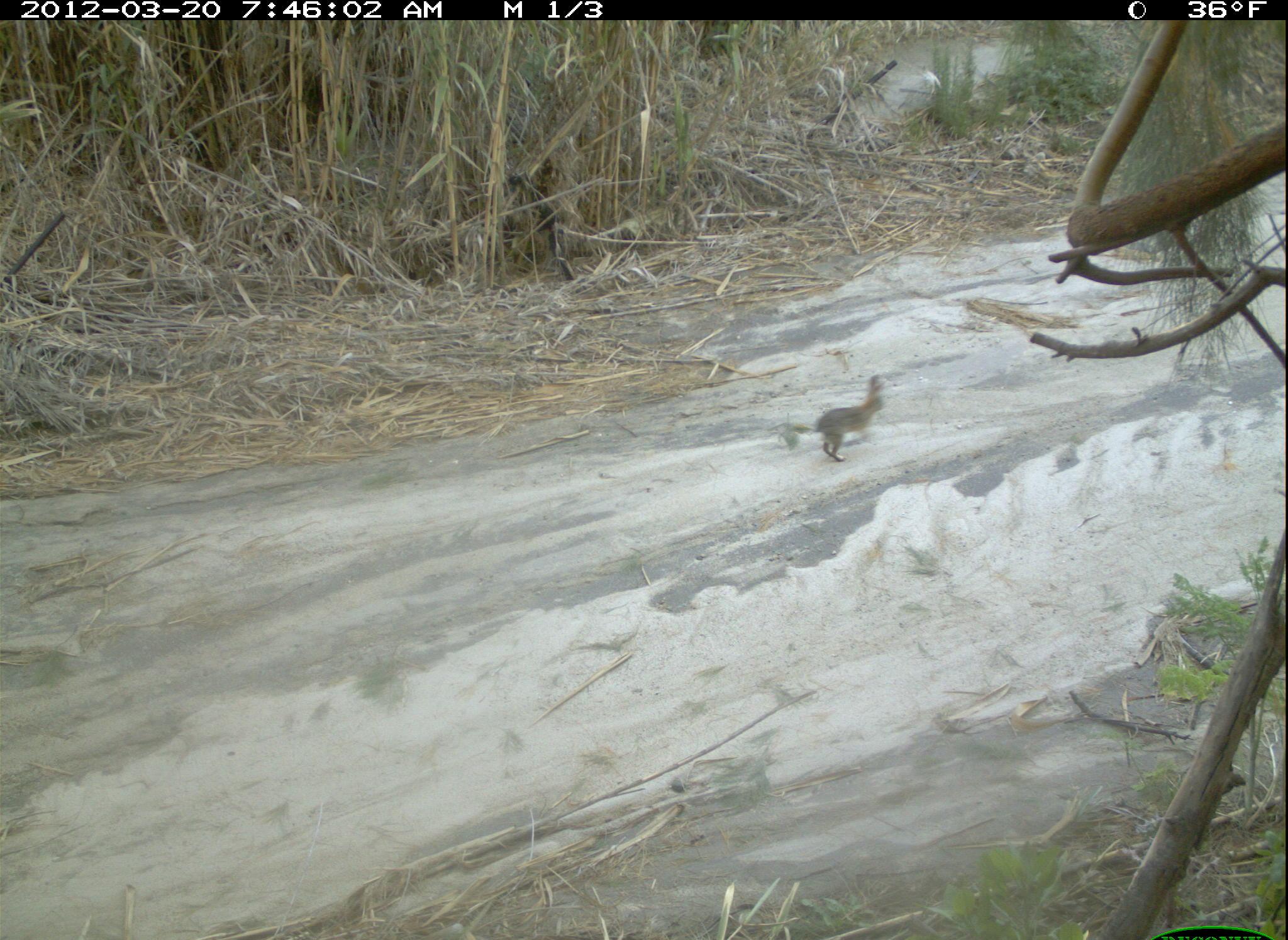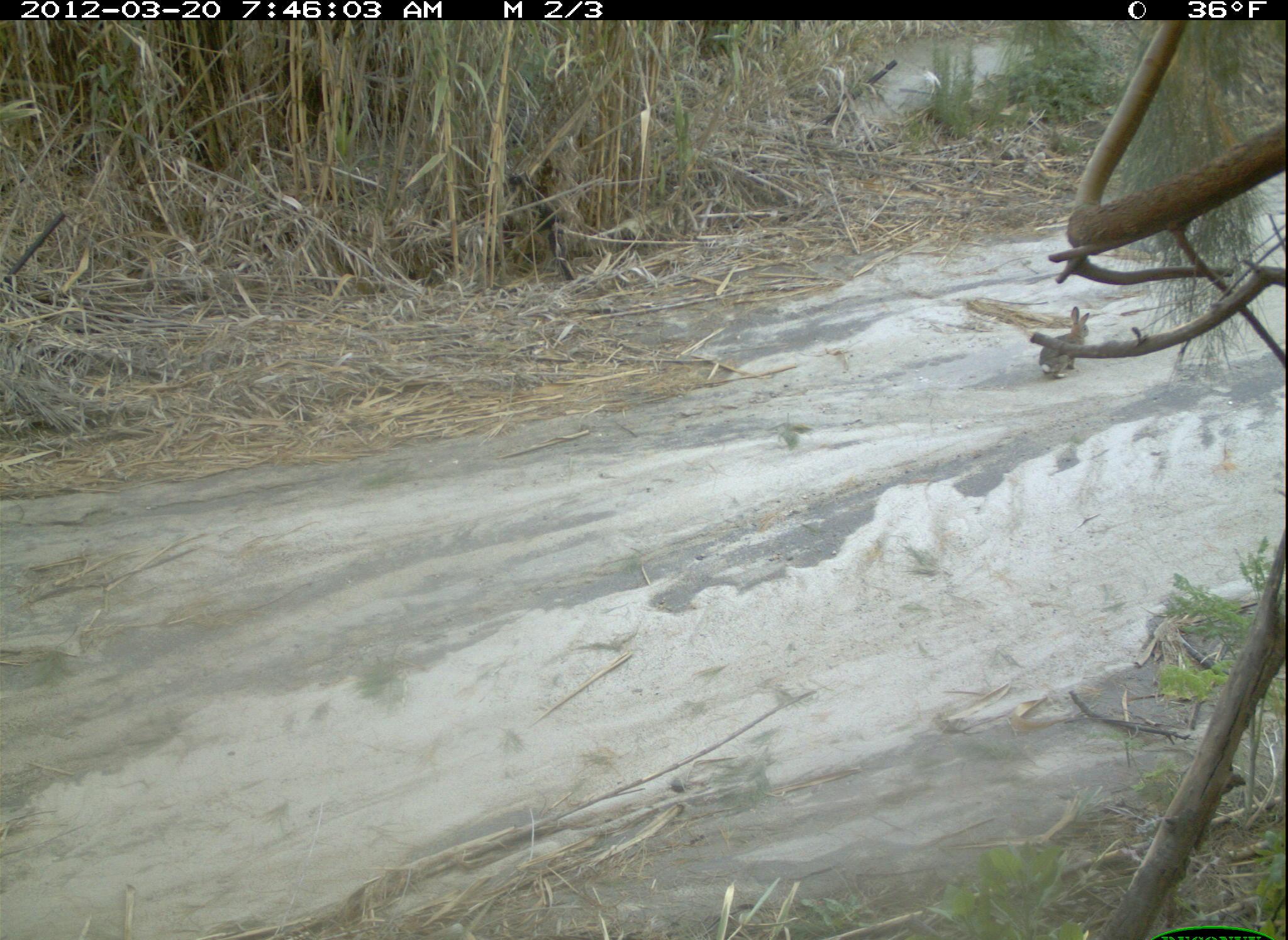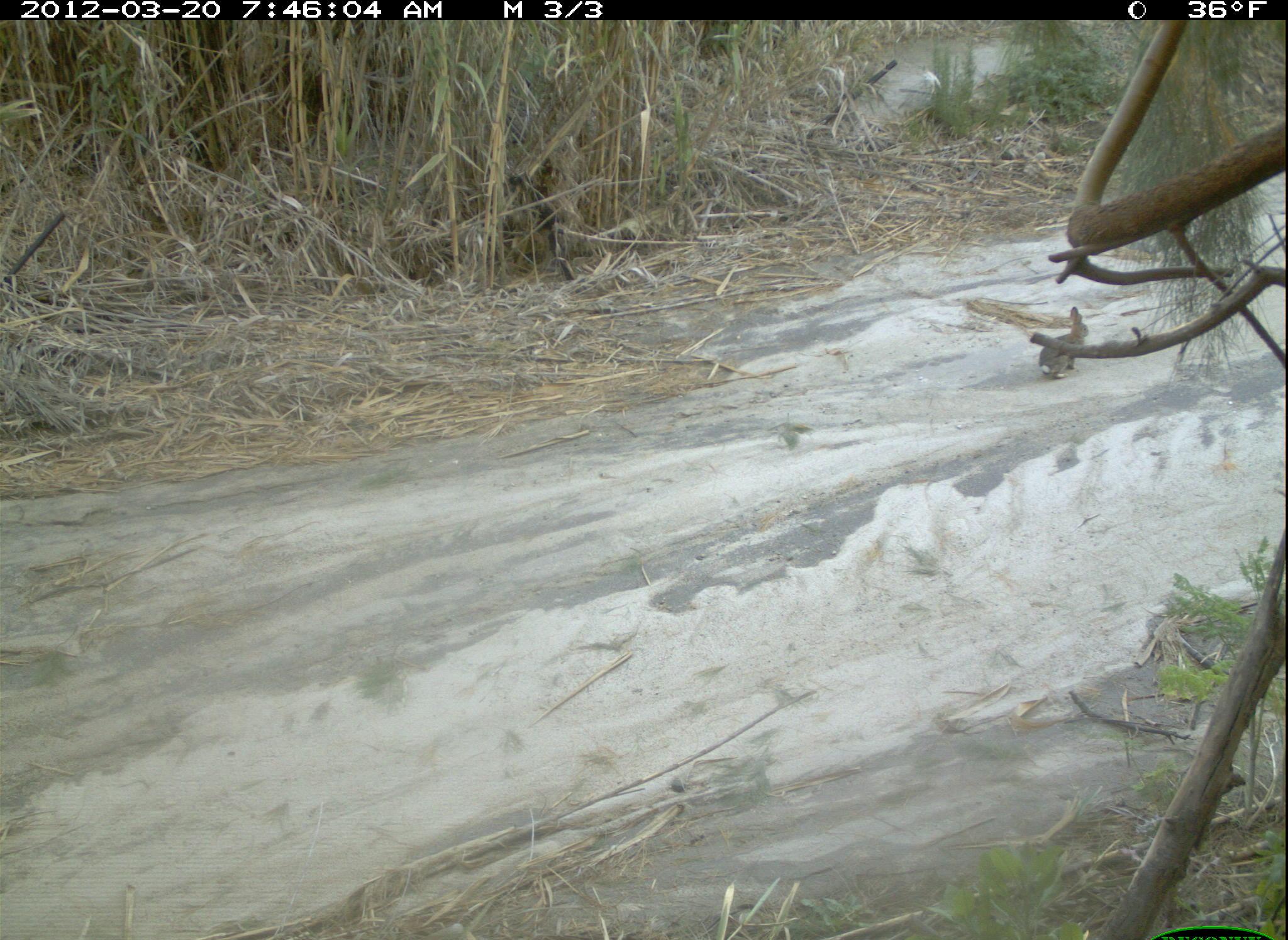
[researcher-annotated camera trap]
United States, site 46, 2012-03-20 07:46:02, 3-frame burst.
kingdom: Animalia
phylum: Chordata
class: Mammalia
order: Lagomorpha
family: Leporidae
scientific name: Leporidae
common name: rabbits and hares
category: rabbit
Rabbit (rabbits and hares) (Leporidae).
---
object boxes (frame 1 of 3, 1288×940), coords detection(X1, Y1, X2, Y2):
rabbit: detection(795, 369, 897, 474)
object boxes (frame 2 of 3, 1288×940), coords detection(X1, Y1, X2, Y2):
rabbit: detection(1026, 300, 1103, 390)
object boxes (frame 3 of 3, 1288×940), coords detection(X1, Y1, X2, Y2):
rabbit: detection(1032, 301, 1108, 383)